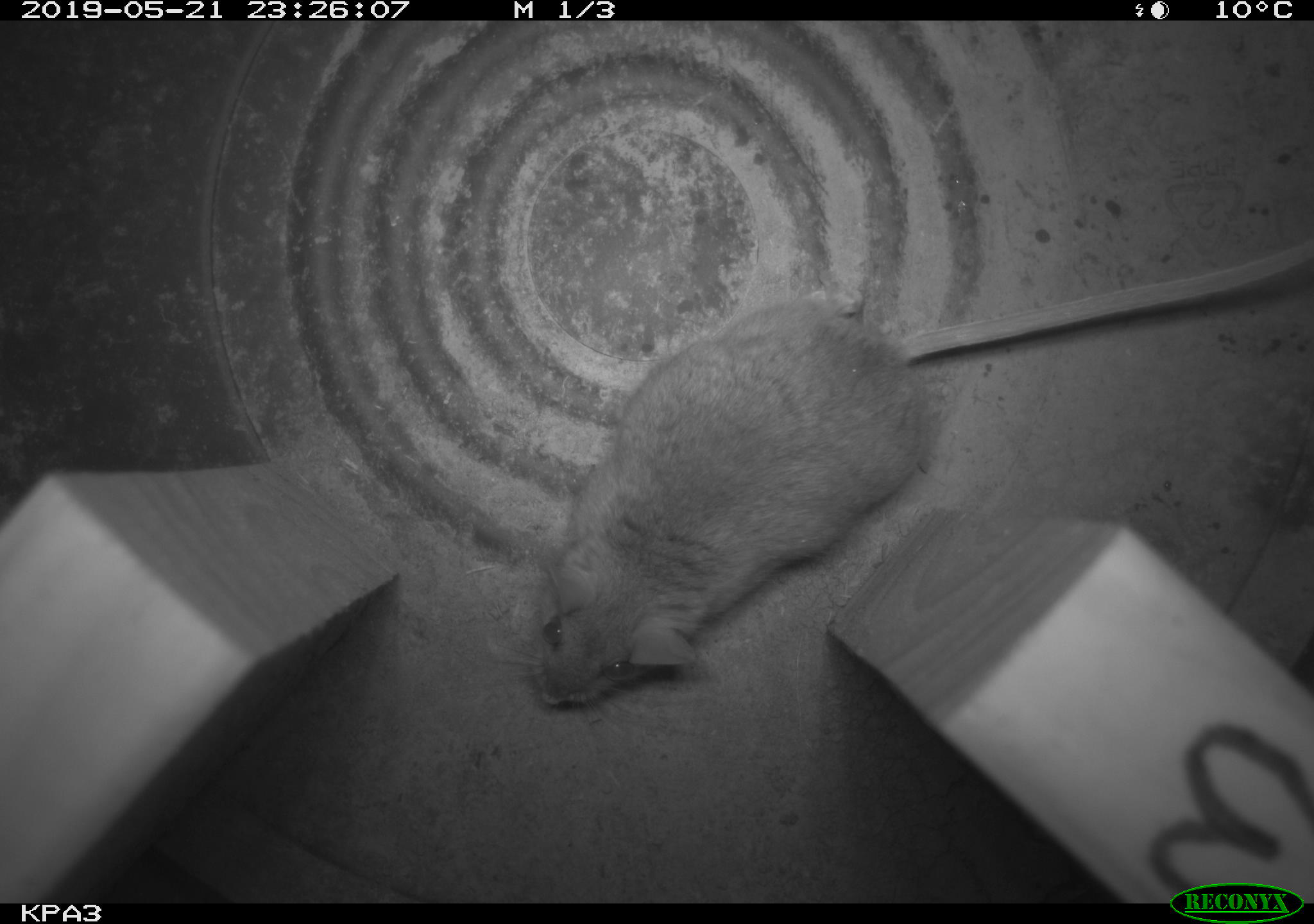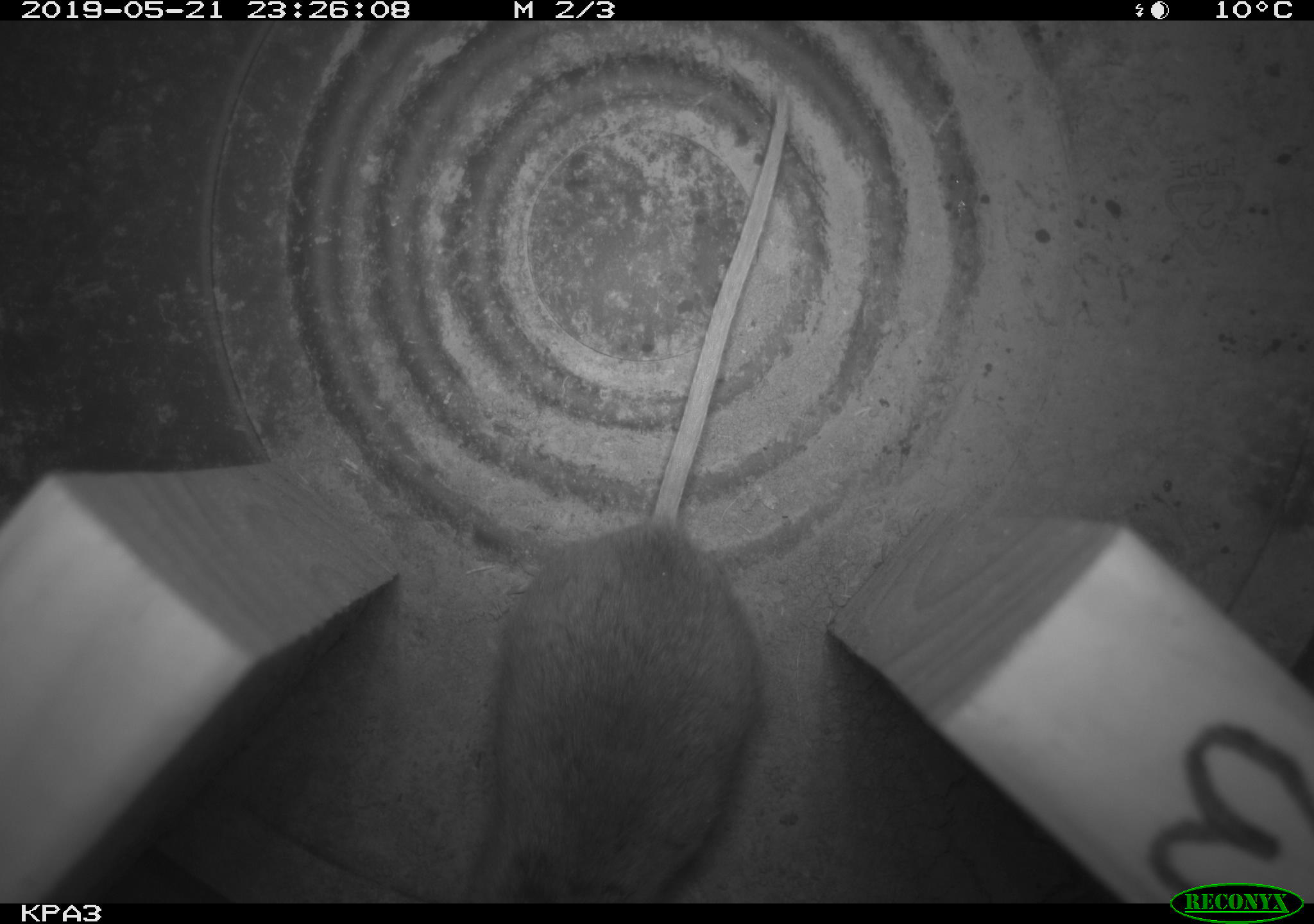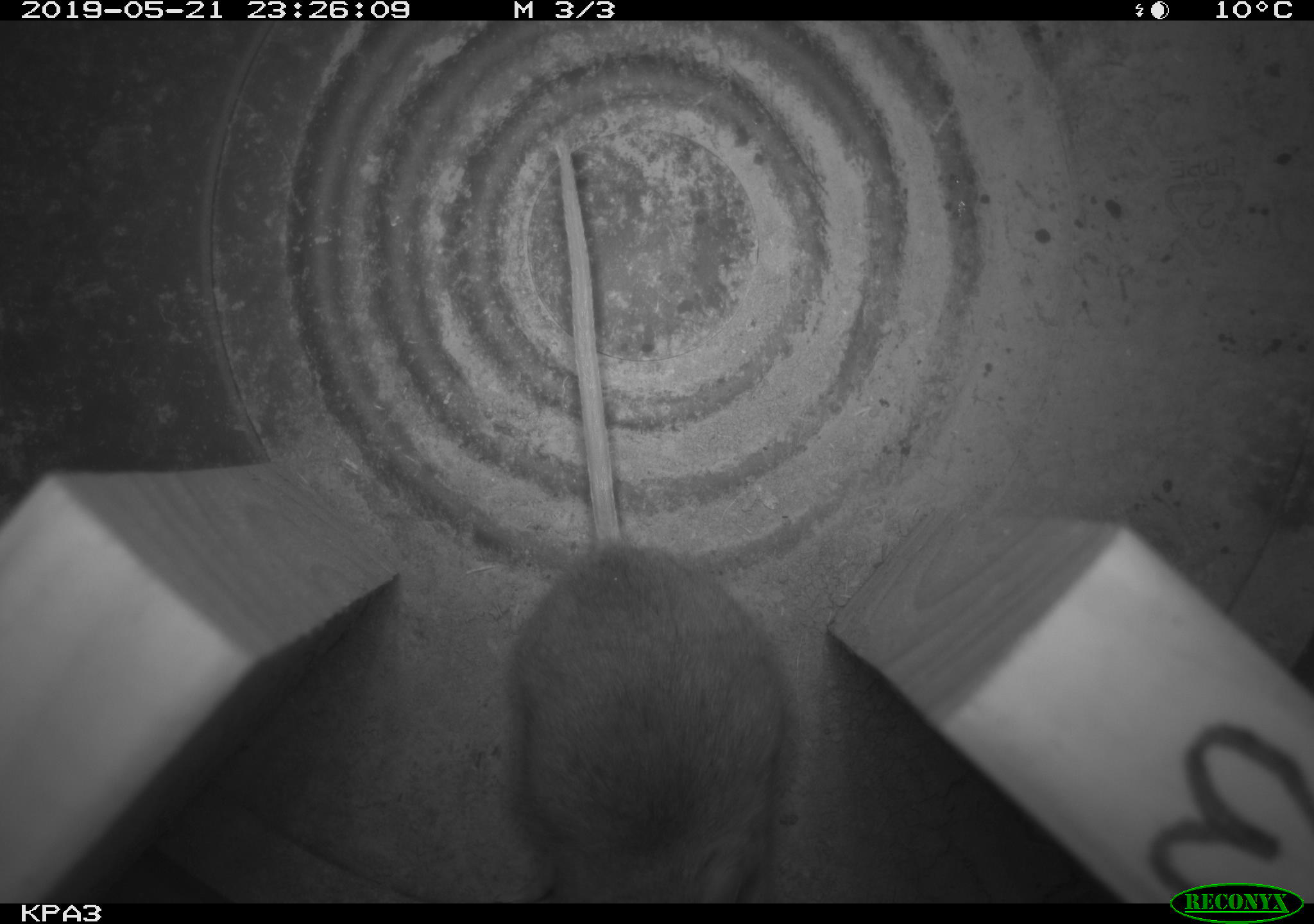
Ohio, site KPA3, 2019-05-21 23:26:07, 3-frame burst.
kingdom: Animalia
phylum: Chordata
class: Mammalia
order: Rodentia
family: Cricetidae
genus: Peromyscus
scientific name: Peromyscus leucopus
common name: white-footed mouse